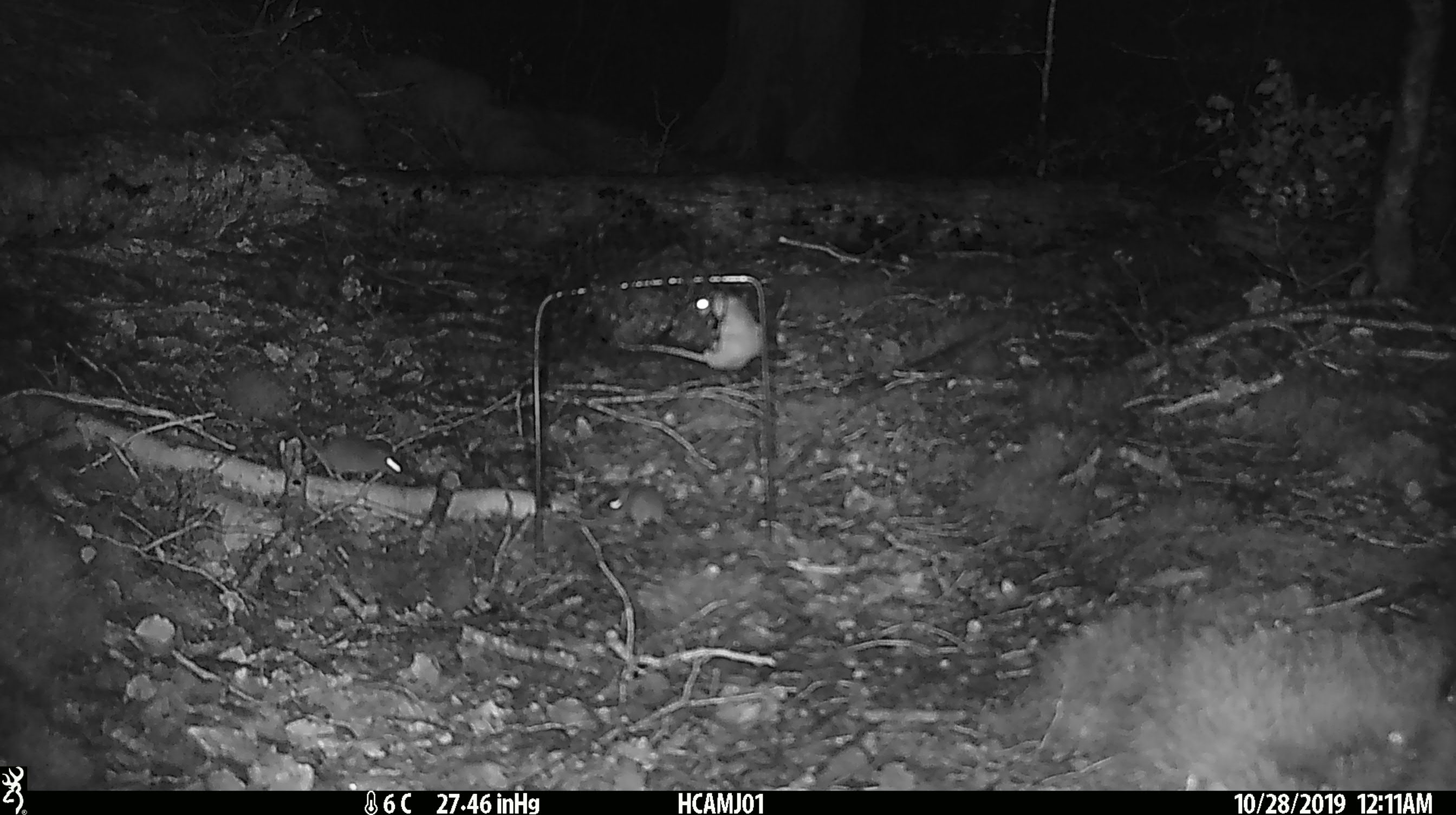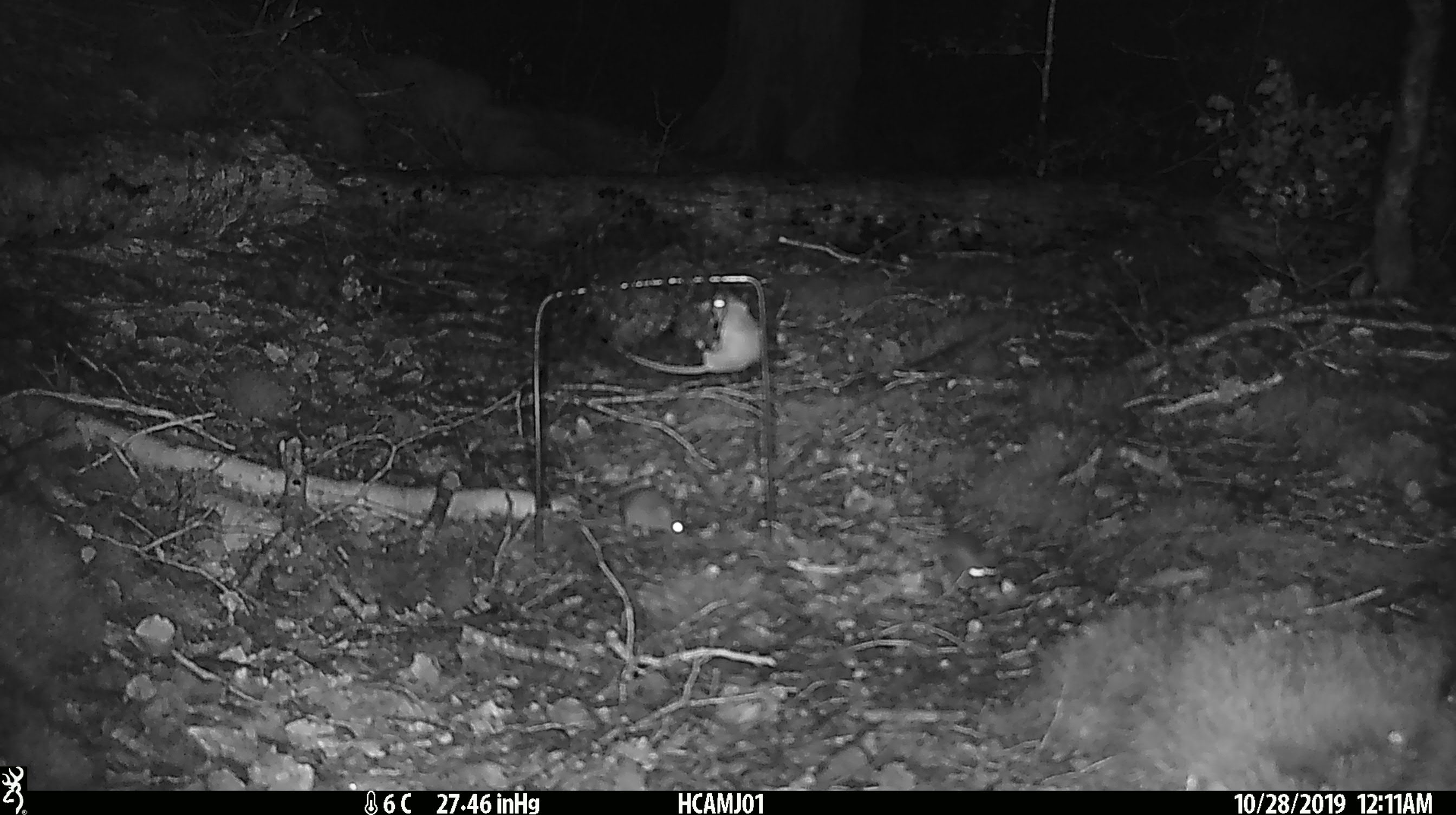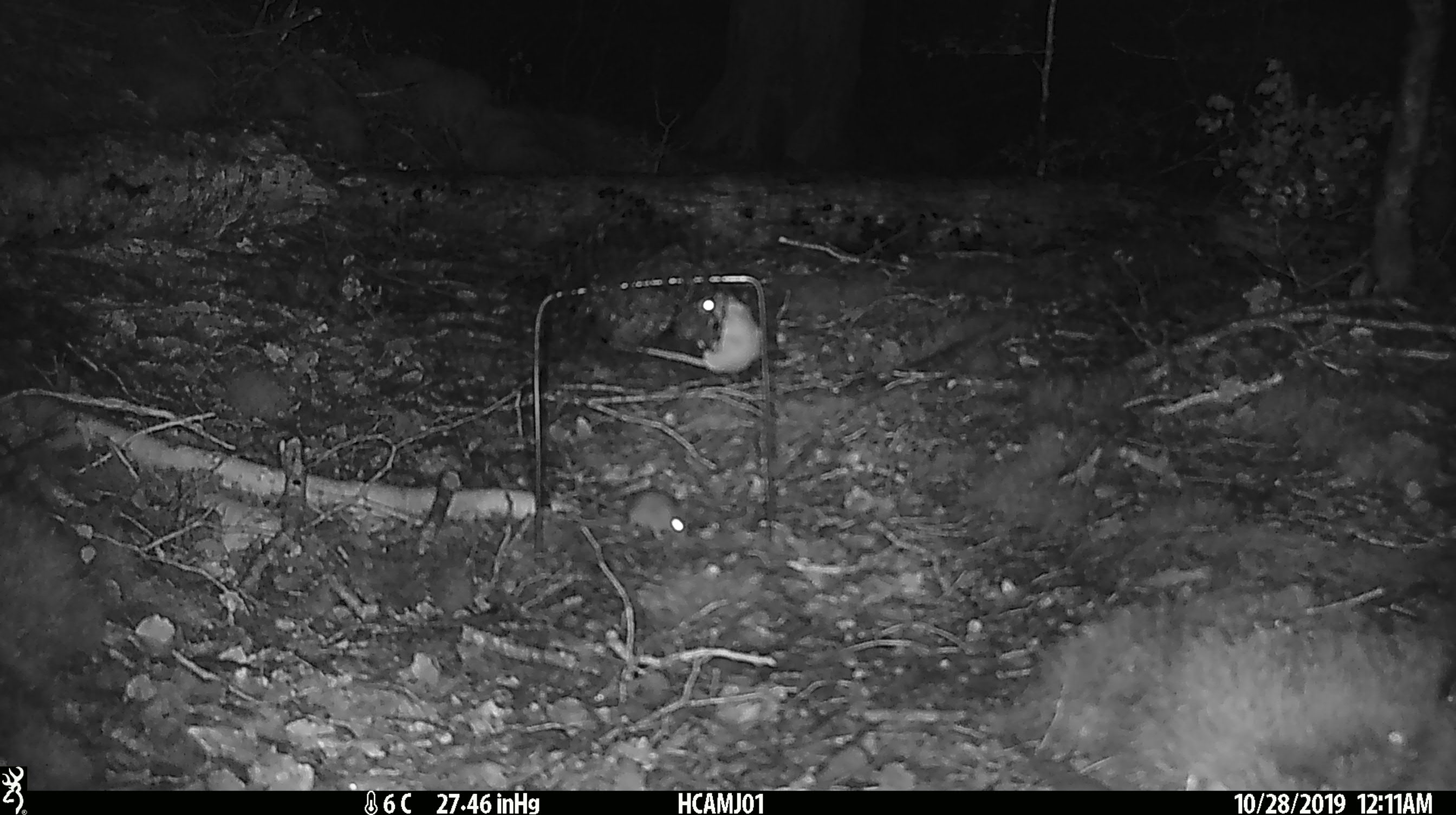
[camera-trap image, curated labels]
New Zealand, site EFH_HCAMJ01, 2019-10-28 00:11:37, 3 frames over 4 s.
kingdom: Animalia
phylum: Chordata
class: Mammalia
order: Rodentia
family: Muridae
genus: Mus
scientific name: Mus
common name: mouse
Mouse (Mus).